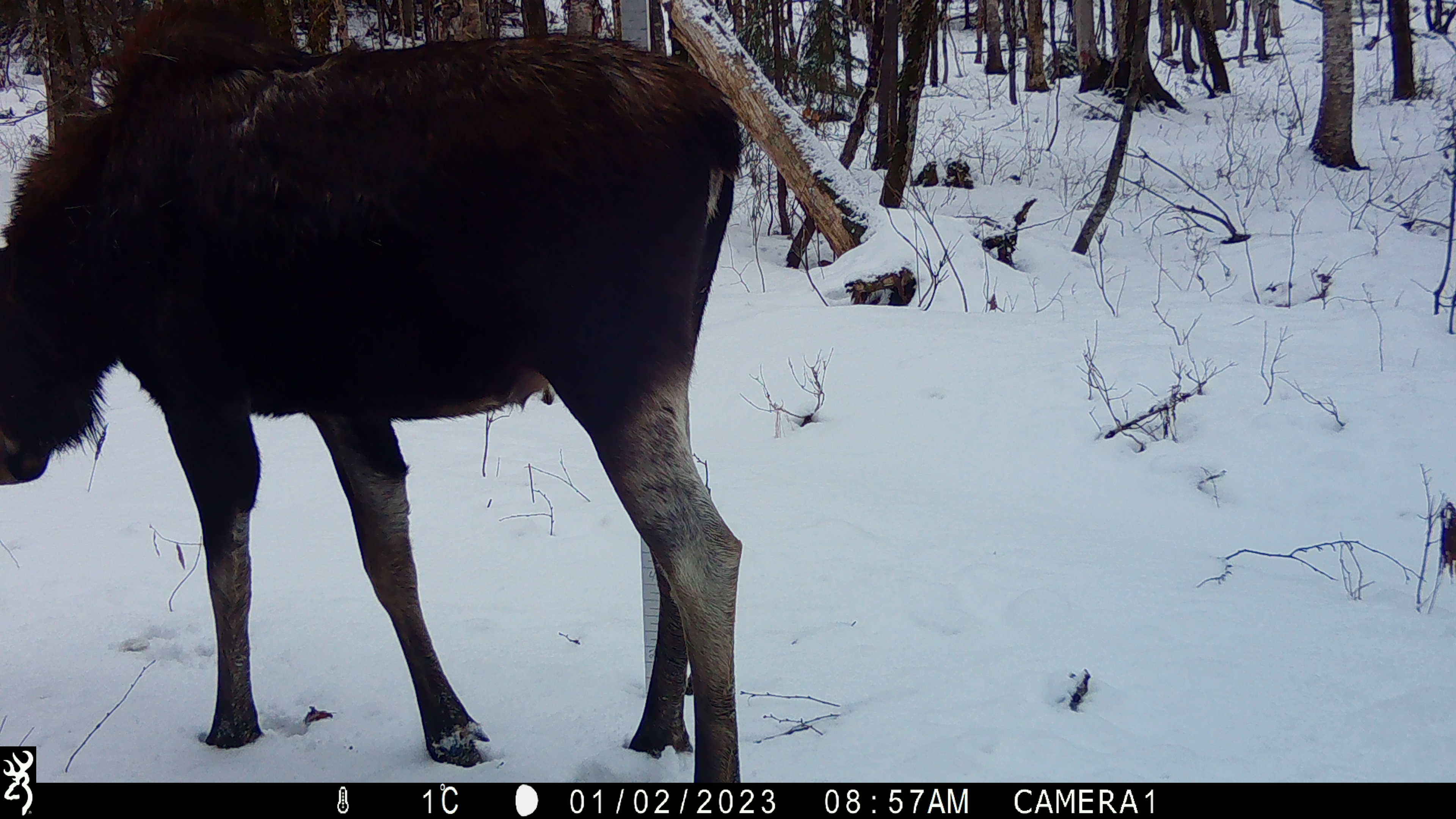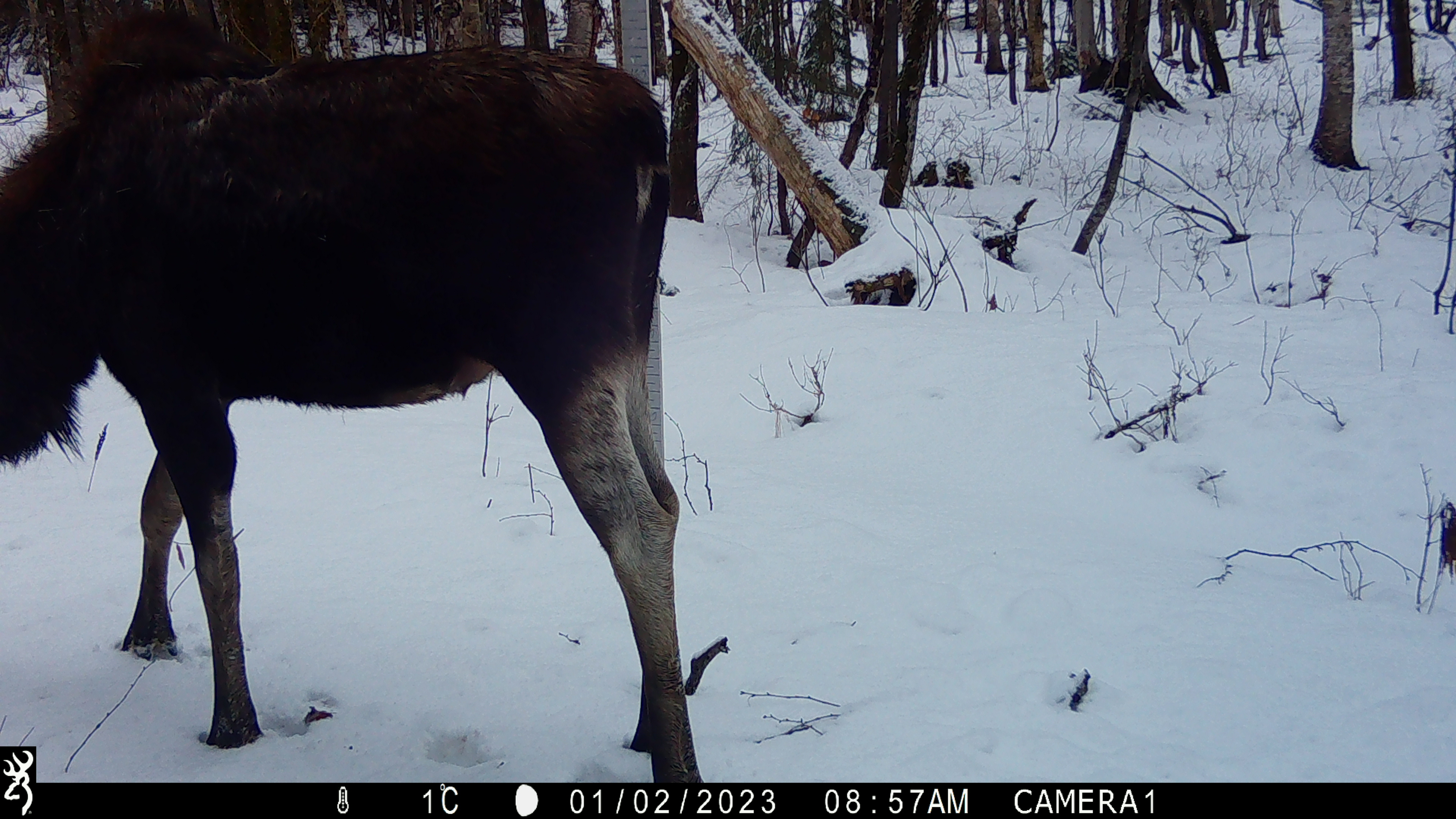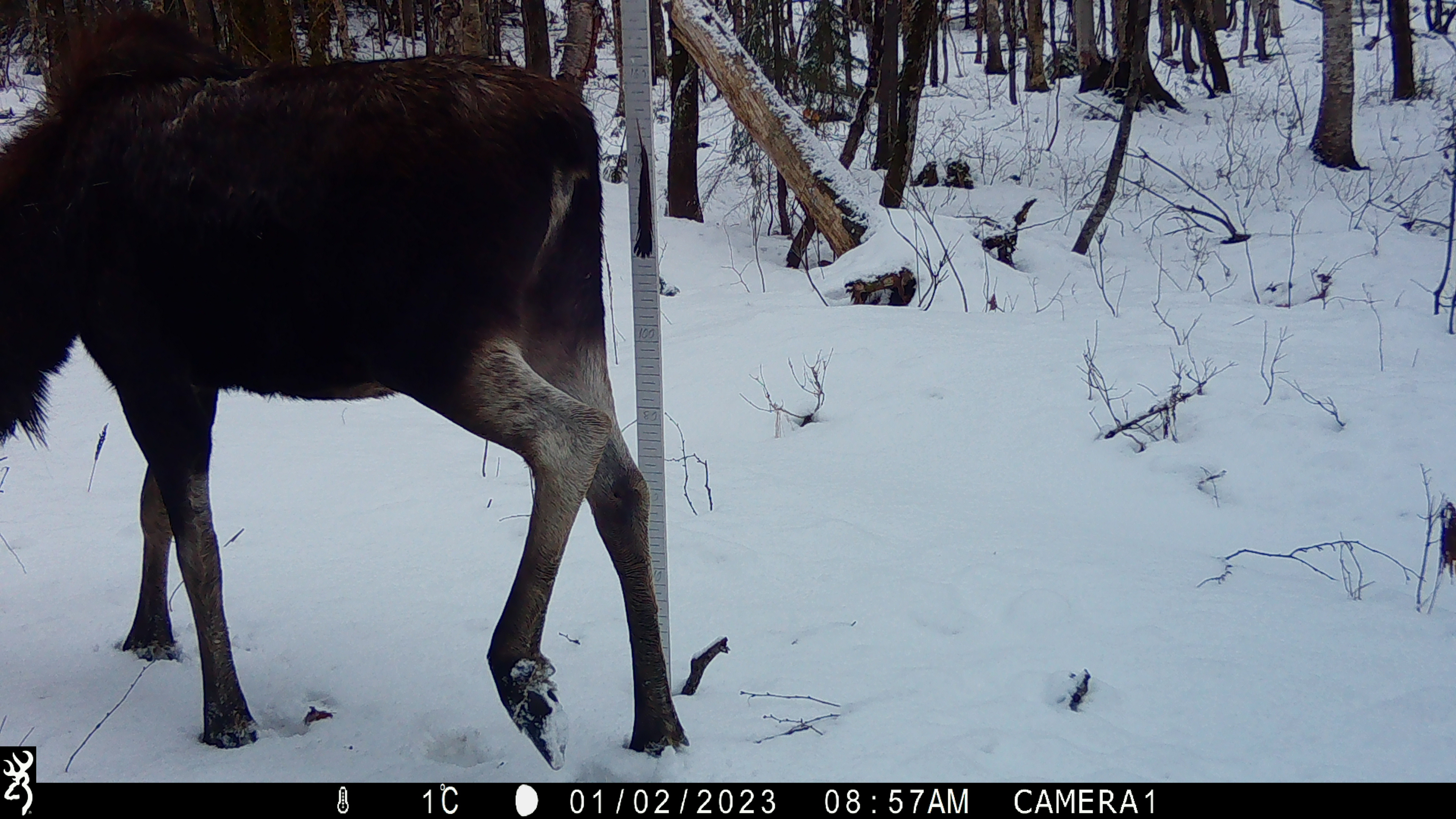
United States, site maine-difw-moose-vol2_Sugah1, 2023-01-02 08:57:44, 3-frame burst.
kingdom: Animalia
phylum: Chordata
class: Mammalia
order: Artiodactyla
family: Cervidae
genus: Alces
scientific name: Alces alces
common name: moose